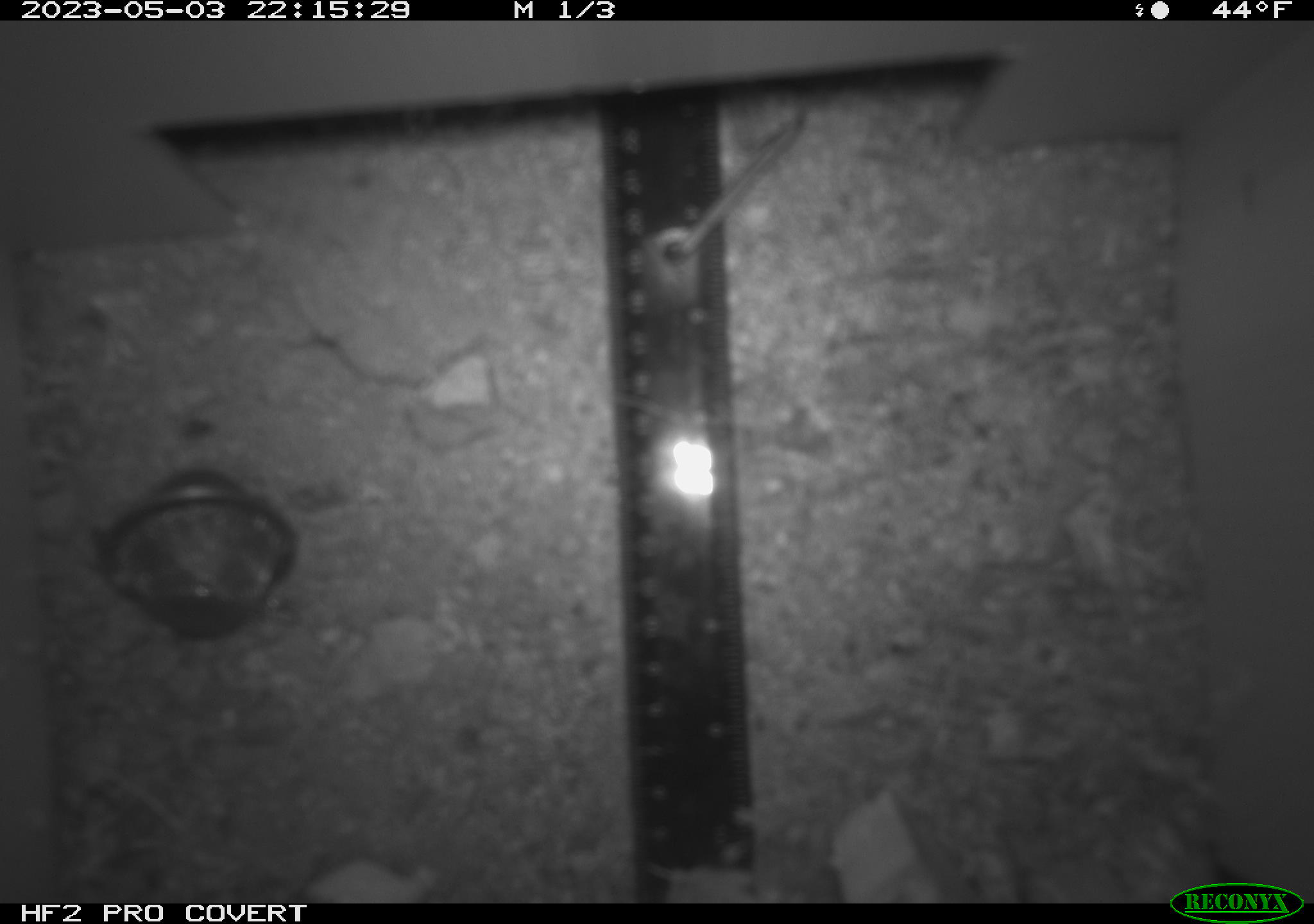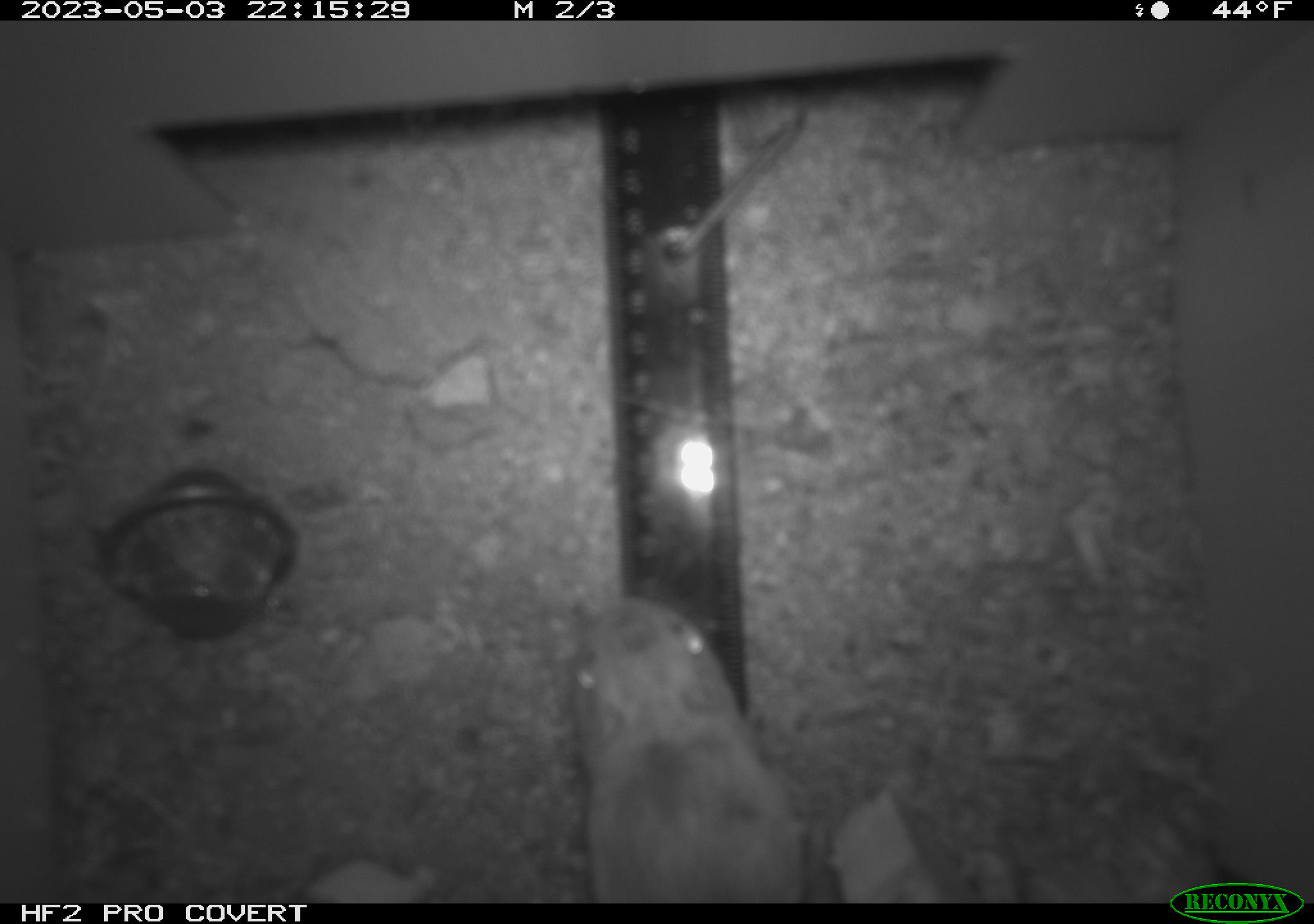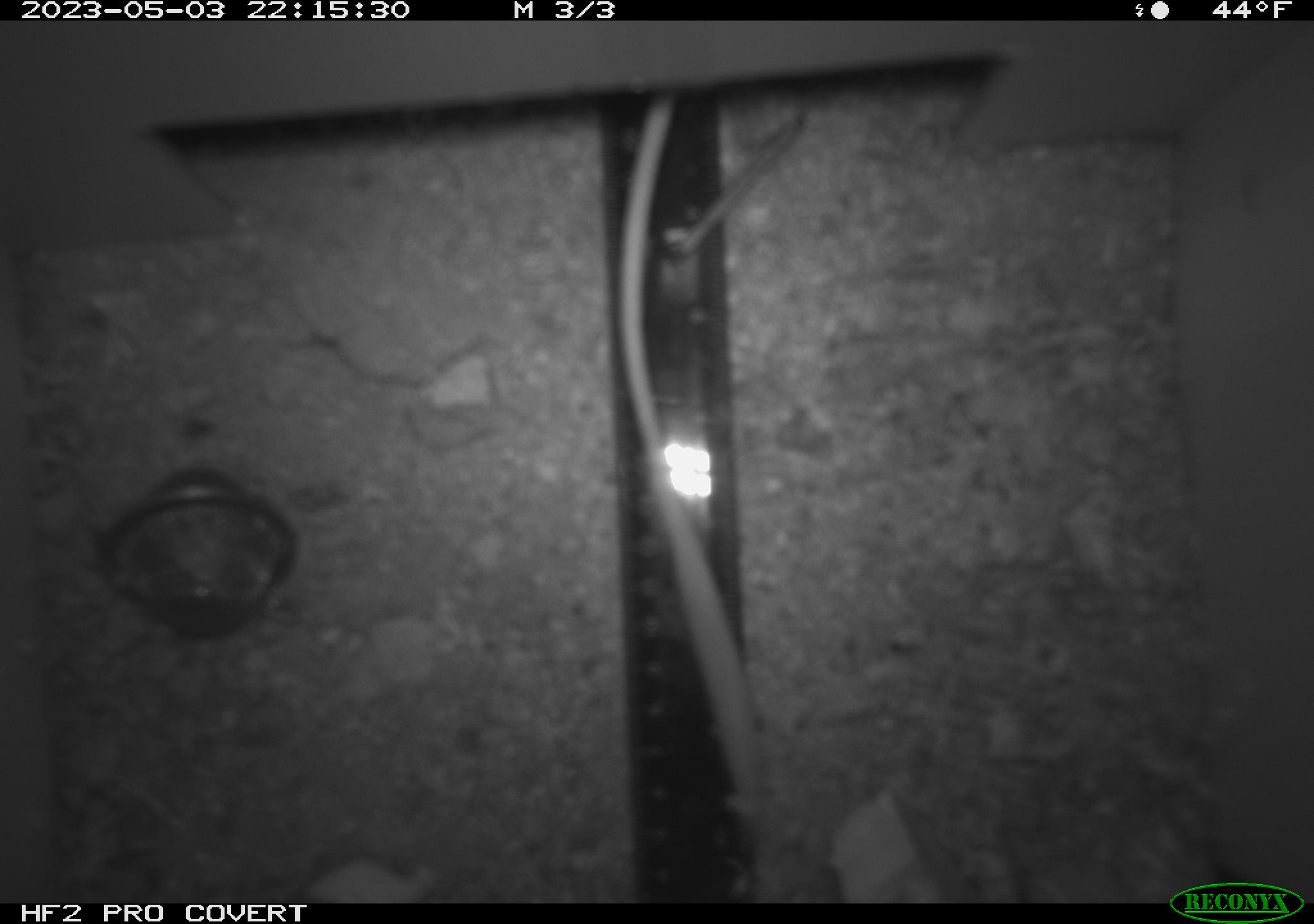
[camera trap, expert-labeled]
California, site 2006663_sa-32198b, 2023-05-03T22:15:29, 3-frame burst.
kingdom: Animalia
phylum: Chordata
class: Mammalia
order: Rodentia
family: Heteromyidae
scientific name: Heteromyidae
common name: kangaroo rats and pocket mice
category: heteromyidae family